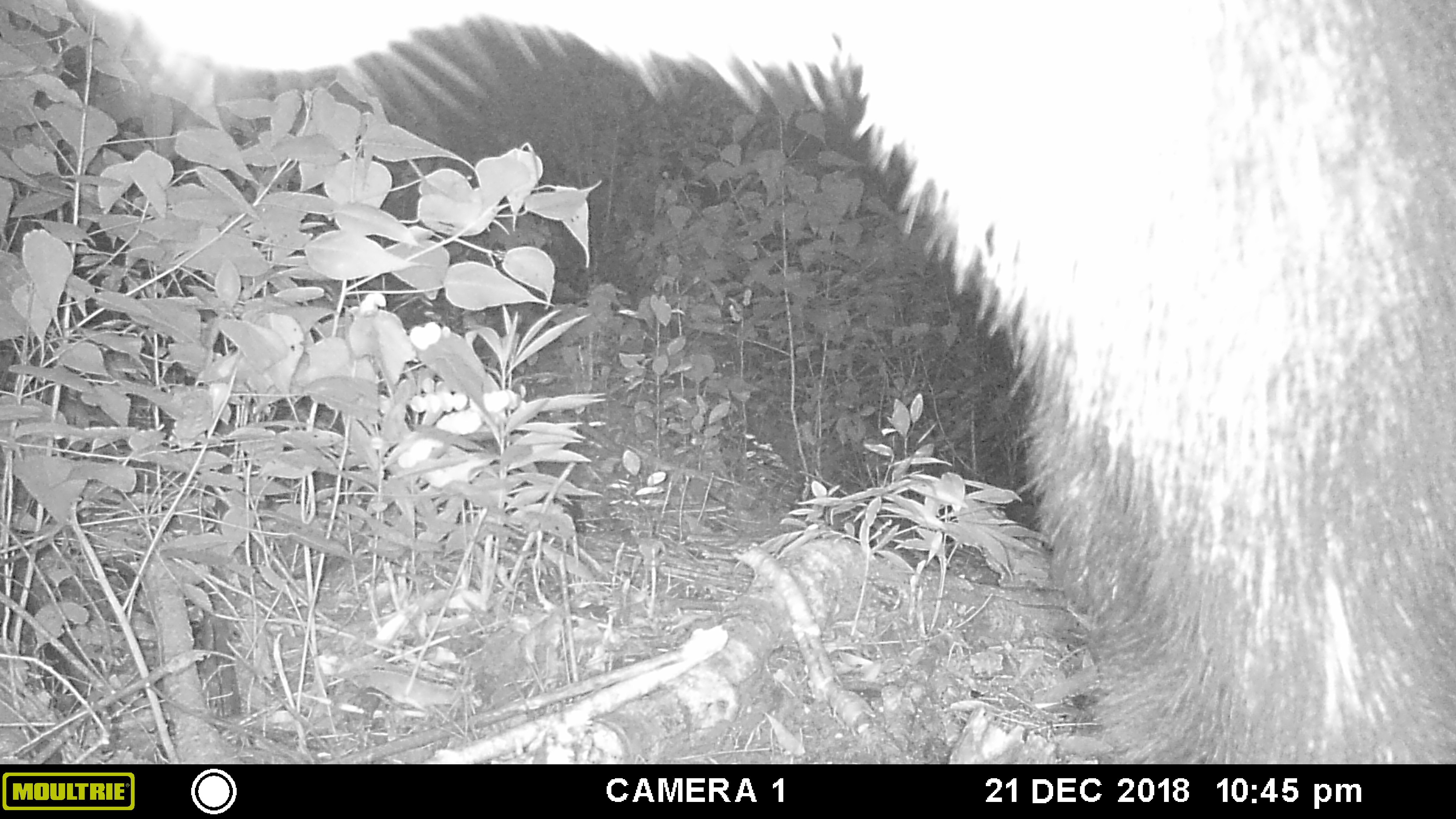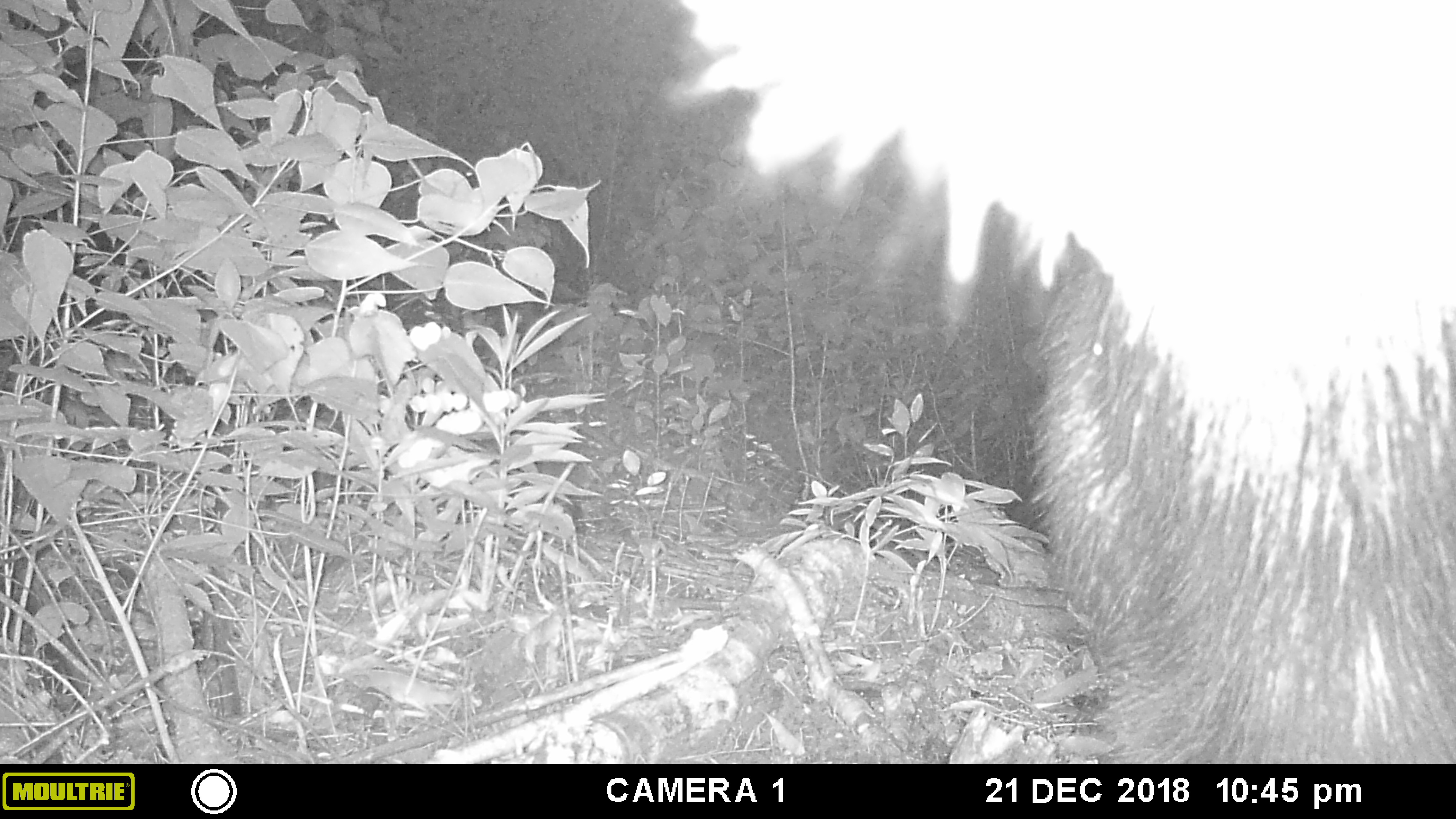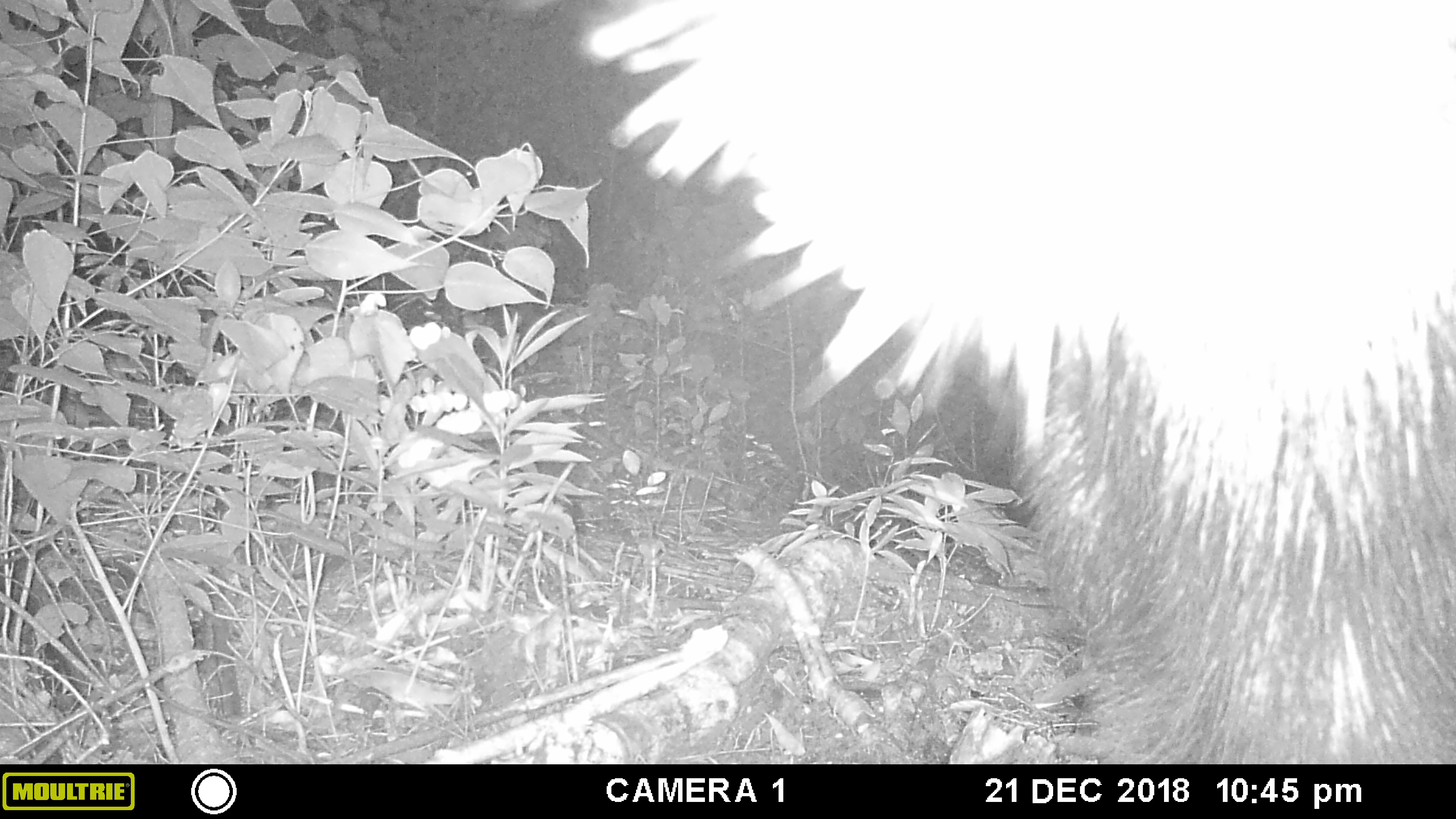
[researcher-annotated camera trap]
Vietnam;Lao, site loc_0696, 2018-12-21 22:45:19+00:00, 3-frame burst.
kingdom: Animalia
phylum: Chordata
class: Mammalia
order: Artiodactyla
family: Bovidae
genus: Capricornis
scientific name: Capricornis sumatraensis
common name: chinese serow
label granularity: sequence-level